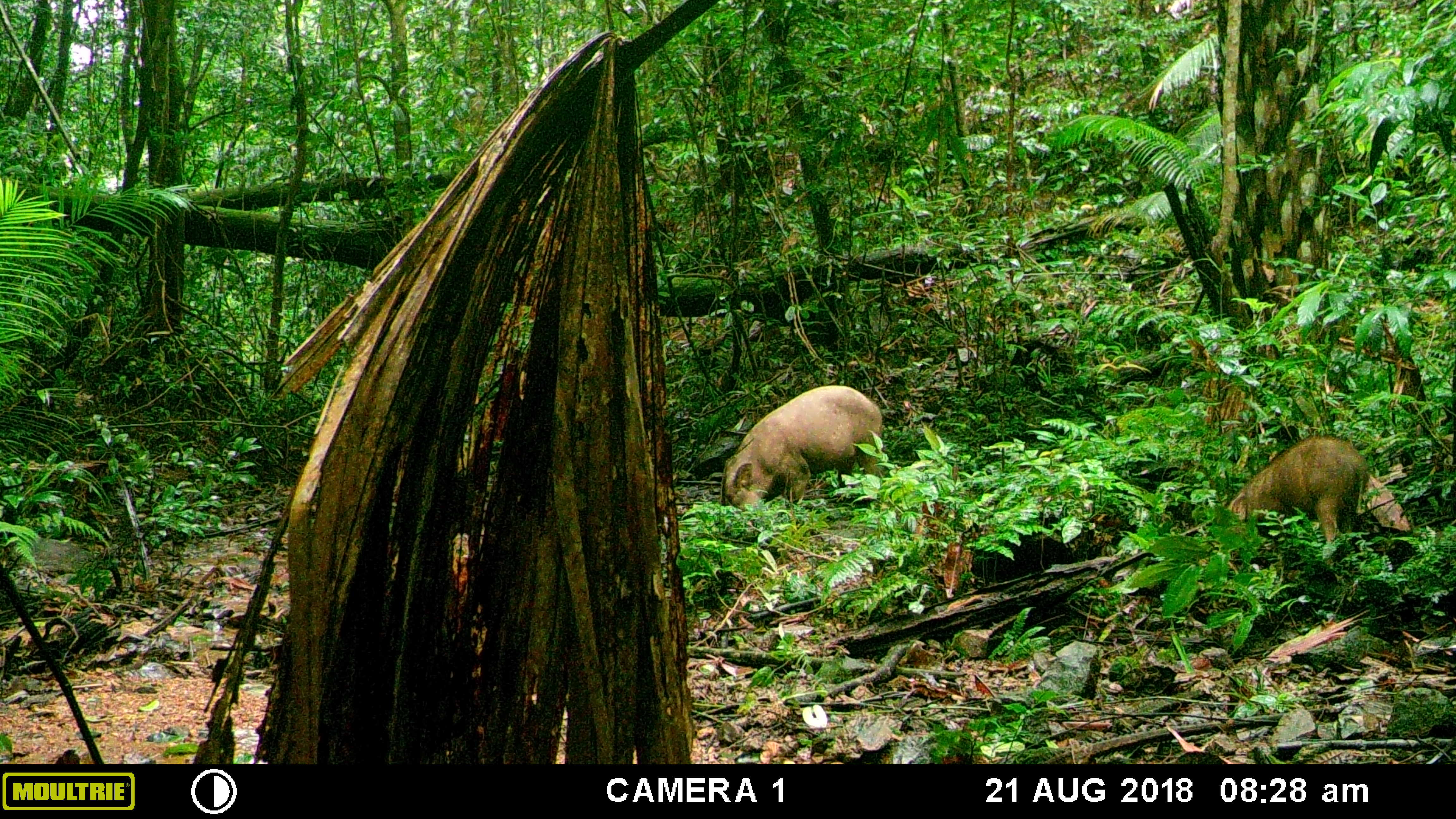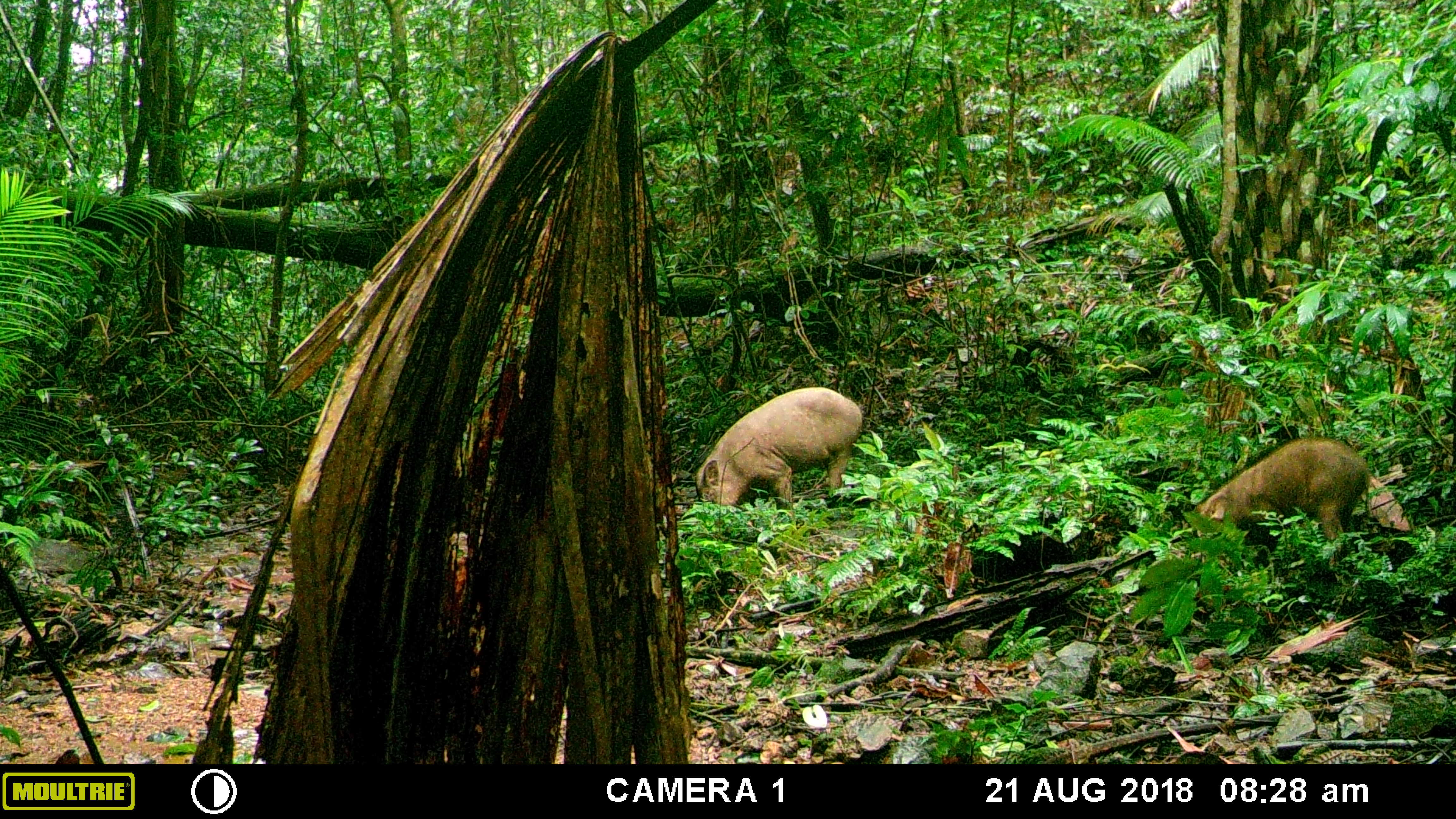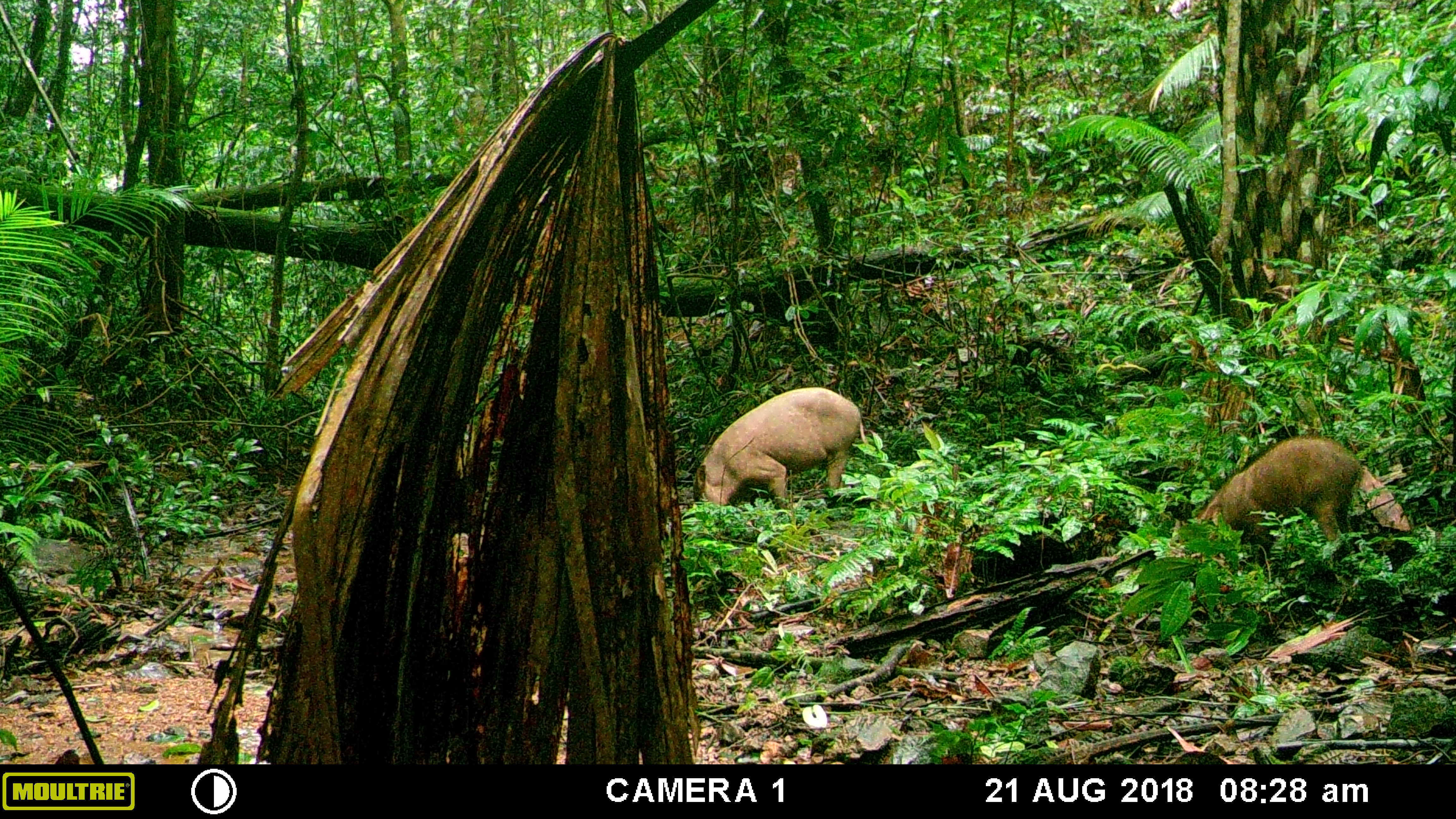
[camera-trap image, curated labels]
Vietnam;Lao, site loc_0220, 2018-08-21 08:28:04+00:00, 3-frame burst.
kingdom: Animalia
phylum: Chordata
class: Mammalia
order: Artiodactyla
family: Suidae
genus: Sus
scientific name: Sus scrofa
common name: eurasian wild pig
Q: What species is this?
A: Eurasian wild pig (Sus scrofa).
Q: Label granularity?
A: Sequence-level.